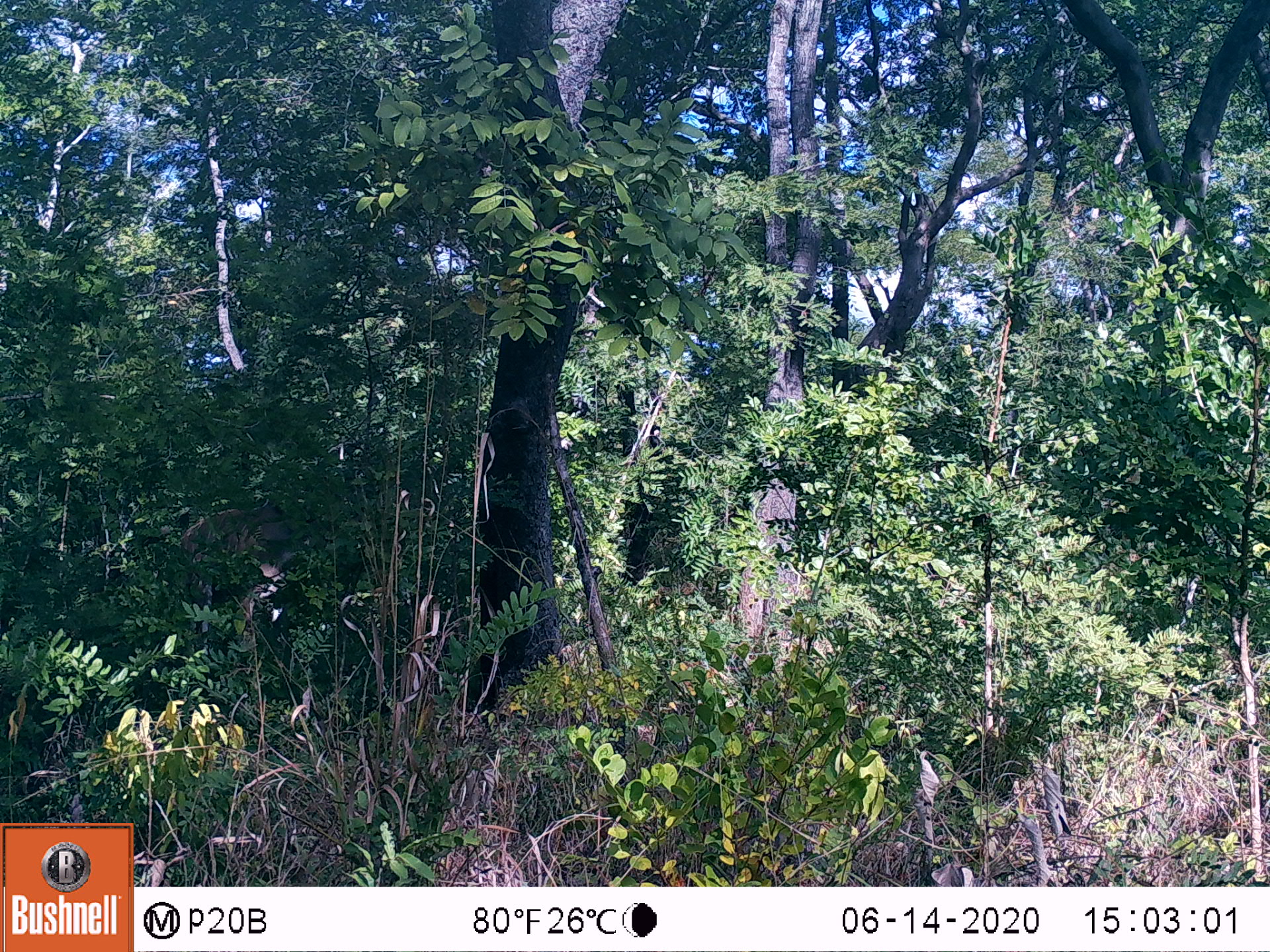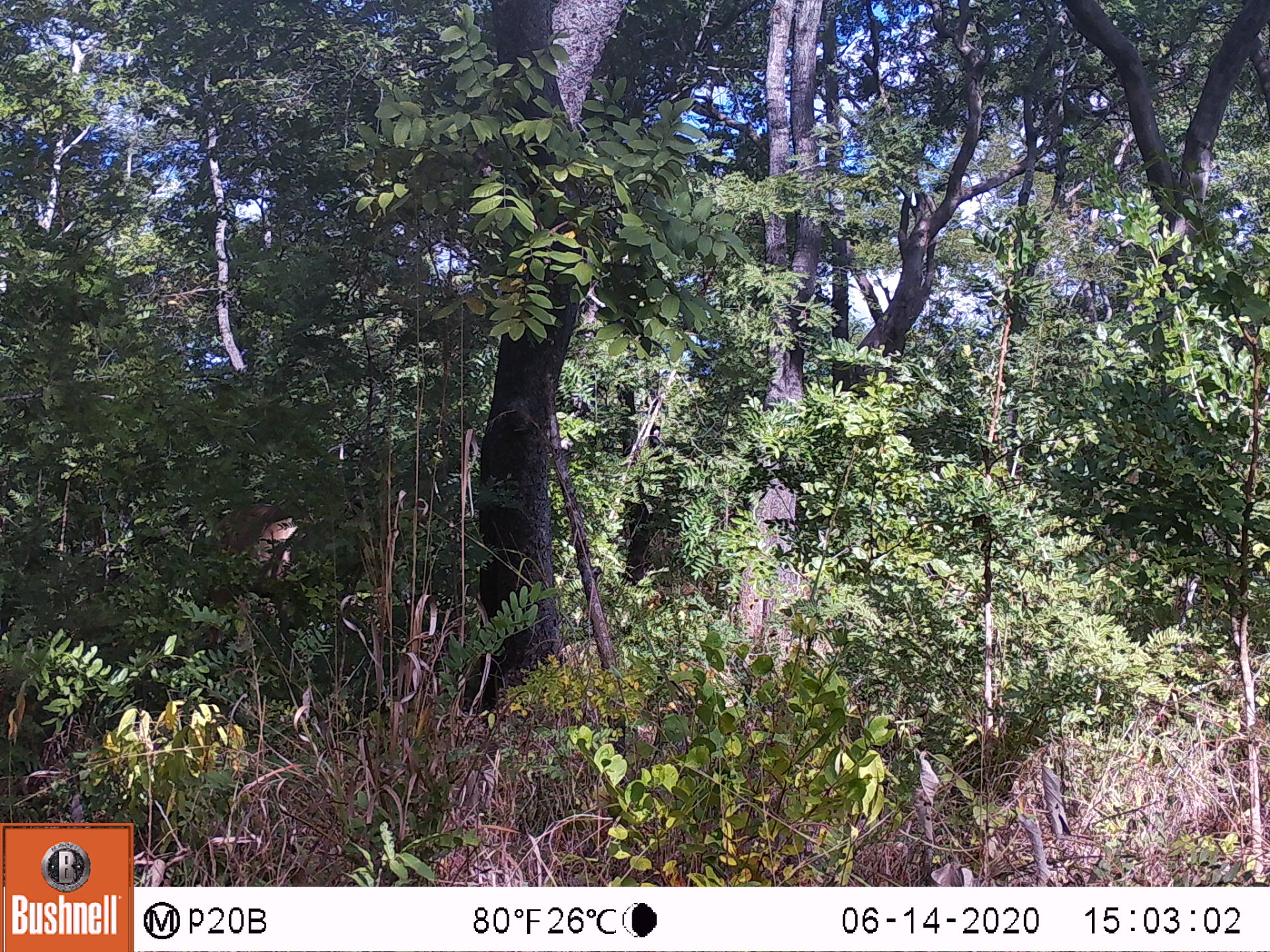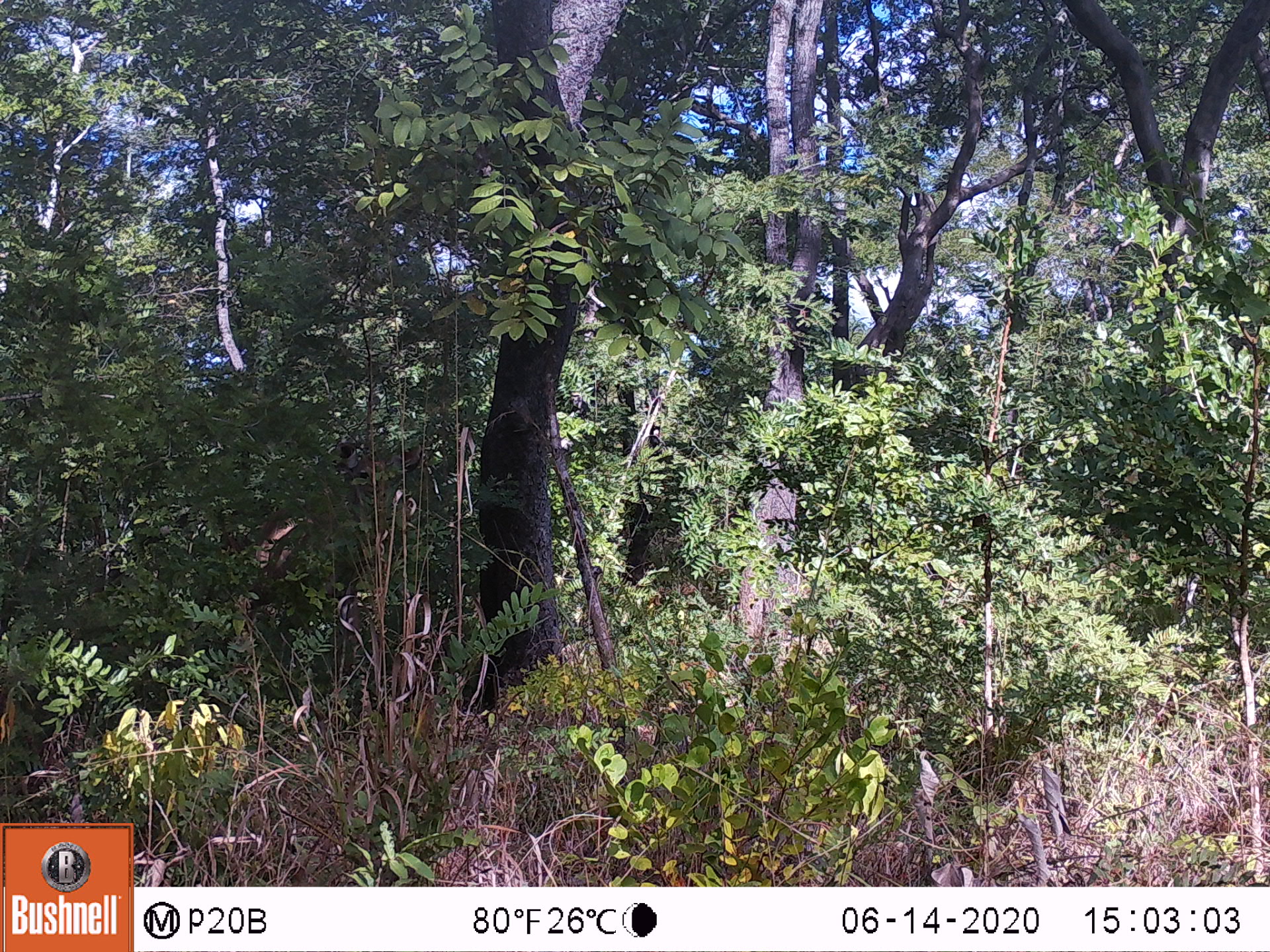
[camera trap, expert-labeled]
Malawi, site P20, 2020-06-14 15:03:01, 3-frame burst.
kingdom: Animalia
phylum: Chordata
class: Mammalia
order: Artiodactyla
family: Bovidae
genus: Tragelaphus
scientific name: Tragelaphus strepsiceros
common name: greater kudu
Greater kudu (Tragelaphus strepsiceros), count 1.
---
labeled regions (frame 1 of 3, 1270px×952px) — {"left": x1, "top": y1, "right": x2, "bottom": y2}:
greater kudu: {"left": 136, "top": 510, "right": 406, "bottom": 670}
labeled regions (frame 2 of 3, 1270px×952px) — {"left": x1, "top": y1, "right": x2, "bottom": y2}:
greater kudu: {"left": 184, "top": 502, "right": 366, "bottom": 663}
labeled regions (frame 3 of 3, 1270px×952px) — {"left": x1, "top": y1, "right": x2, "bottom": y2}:
greater kudu: {"left": 194, "top": 417, "right": 420, "bottom": 671}